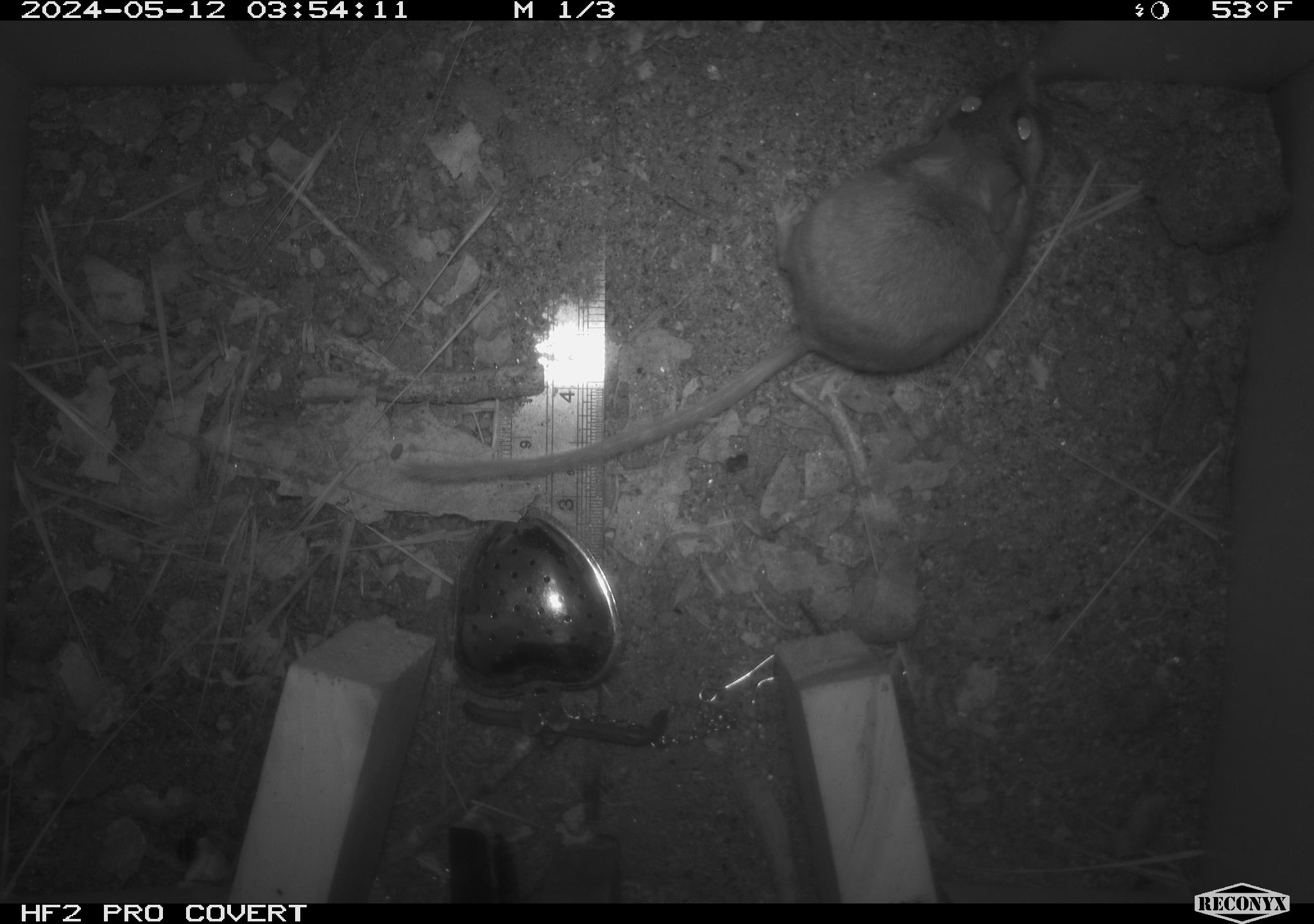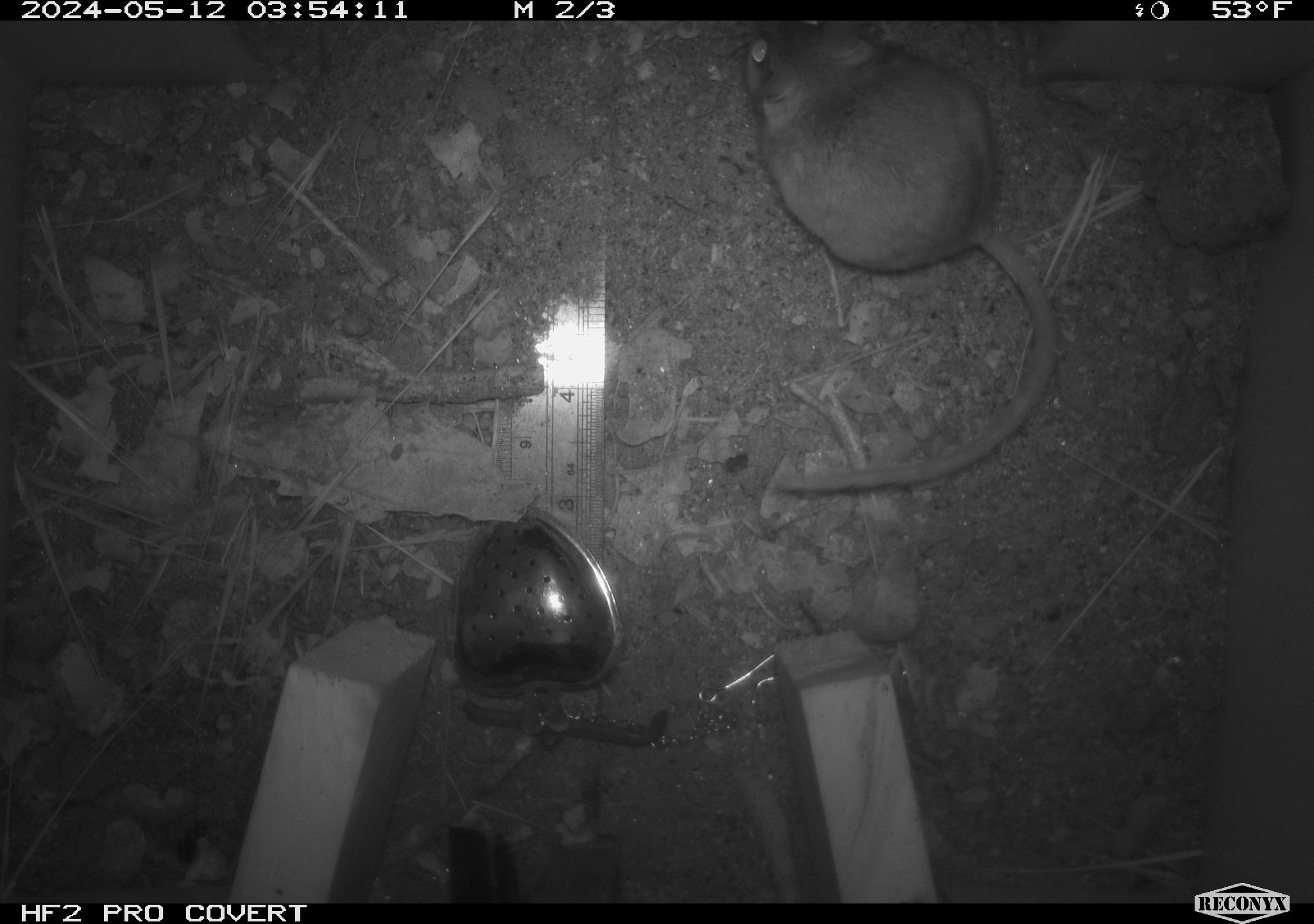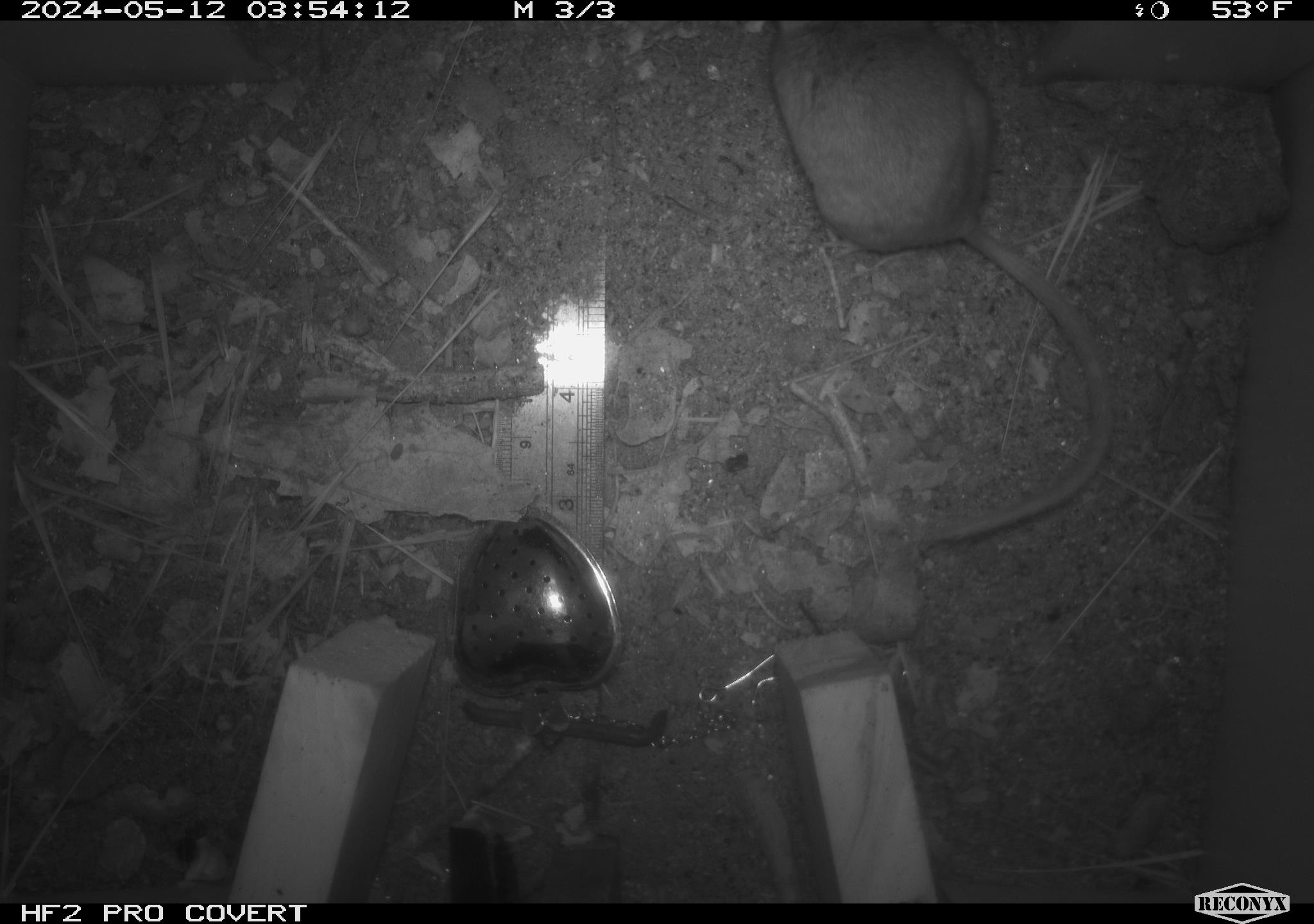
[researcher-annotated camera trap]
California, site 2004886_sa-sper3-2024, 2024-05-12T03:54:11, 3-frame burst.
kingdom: Animalia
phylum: Chordata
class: Mammalia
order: Rodentia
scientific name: Rodentia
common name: mouse species